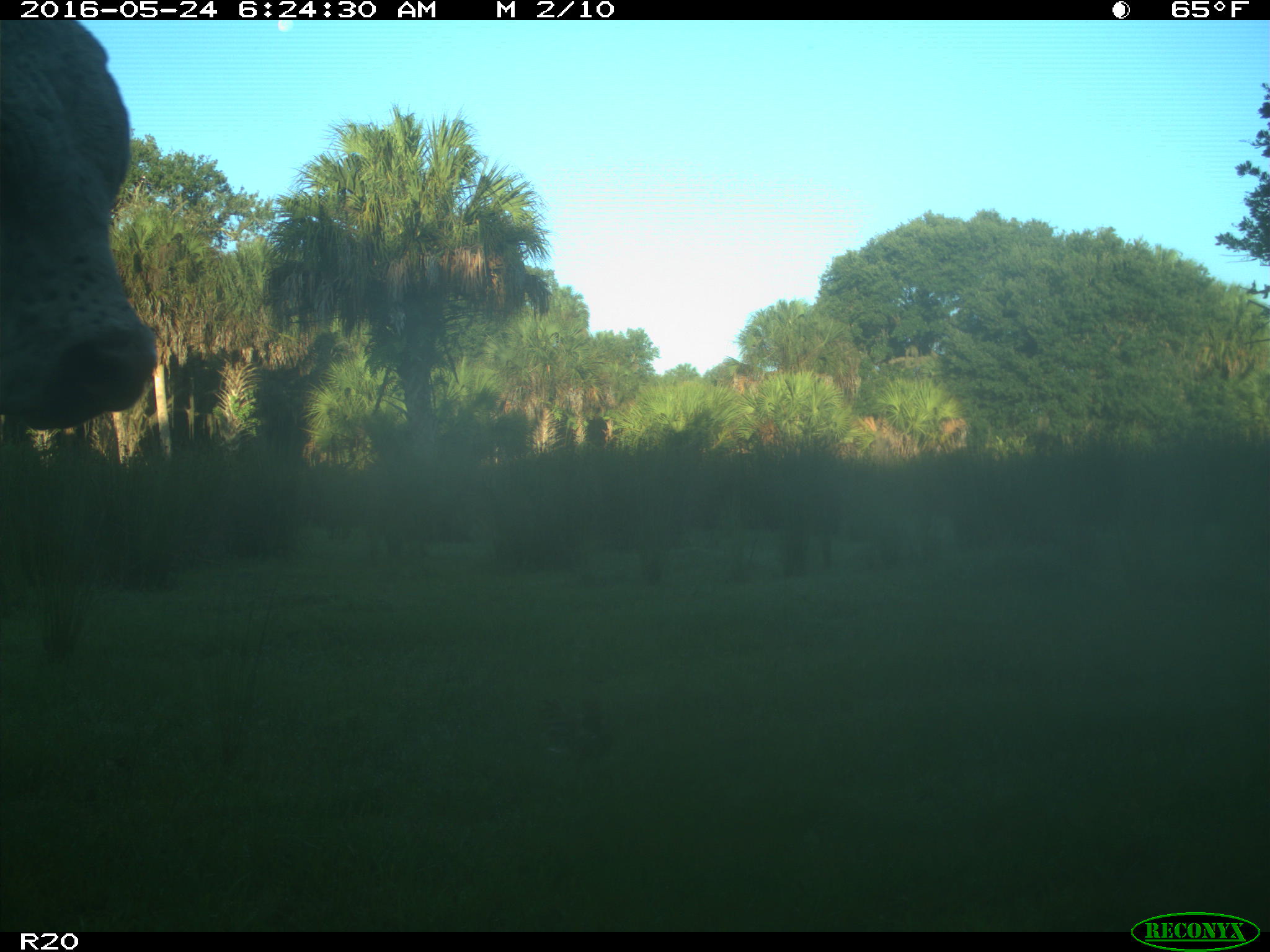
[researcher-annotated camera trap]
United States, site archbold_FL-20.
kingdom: Animalia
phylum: Chordata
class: Mammalia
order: Artiodactyla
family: Bovidae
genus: Bos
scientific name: Bos taurus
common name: domestic cow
Bos taurus (domestic cow).